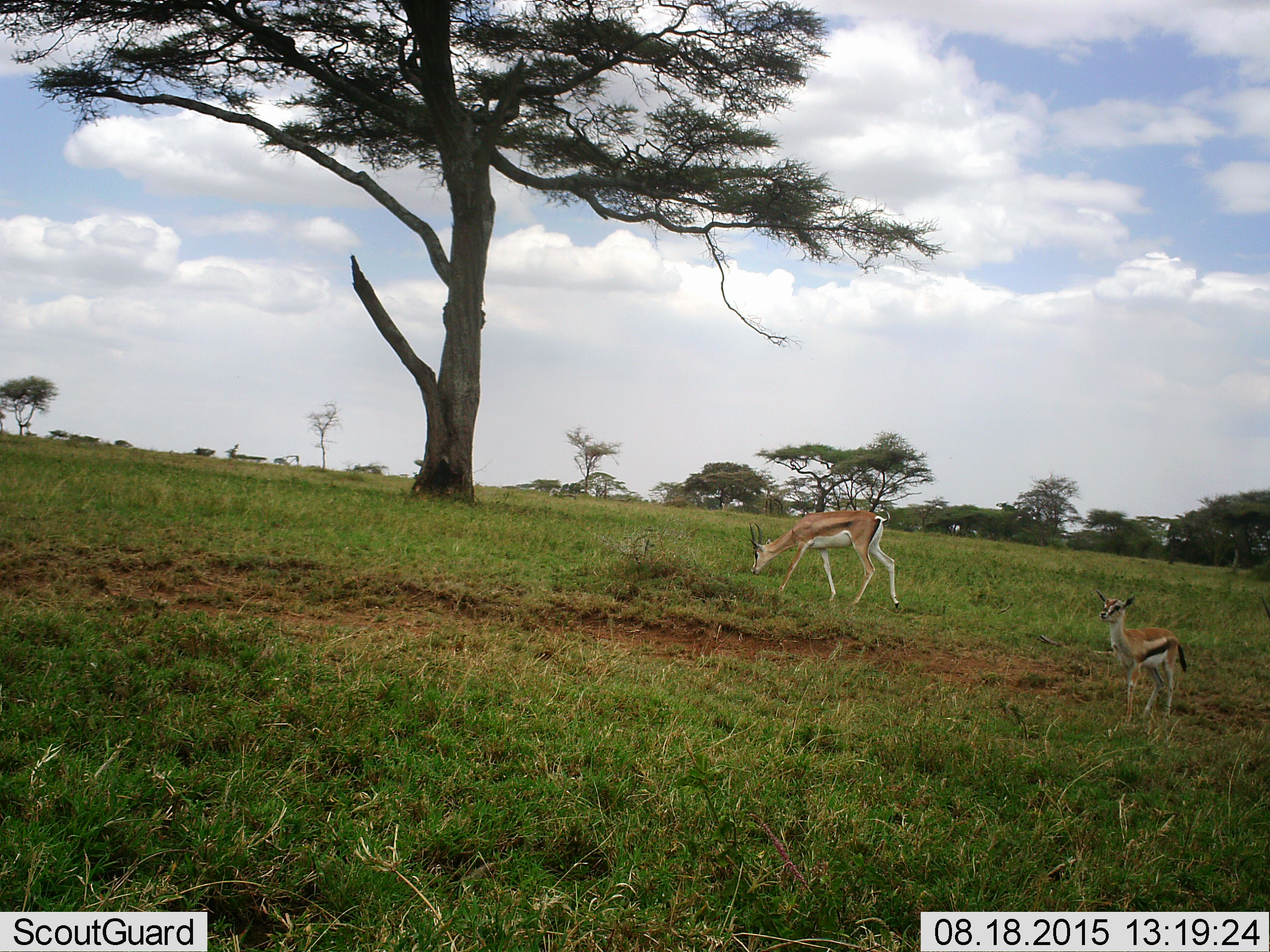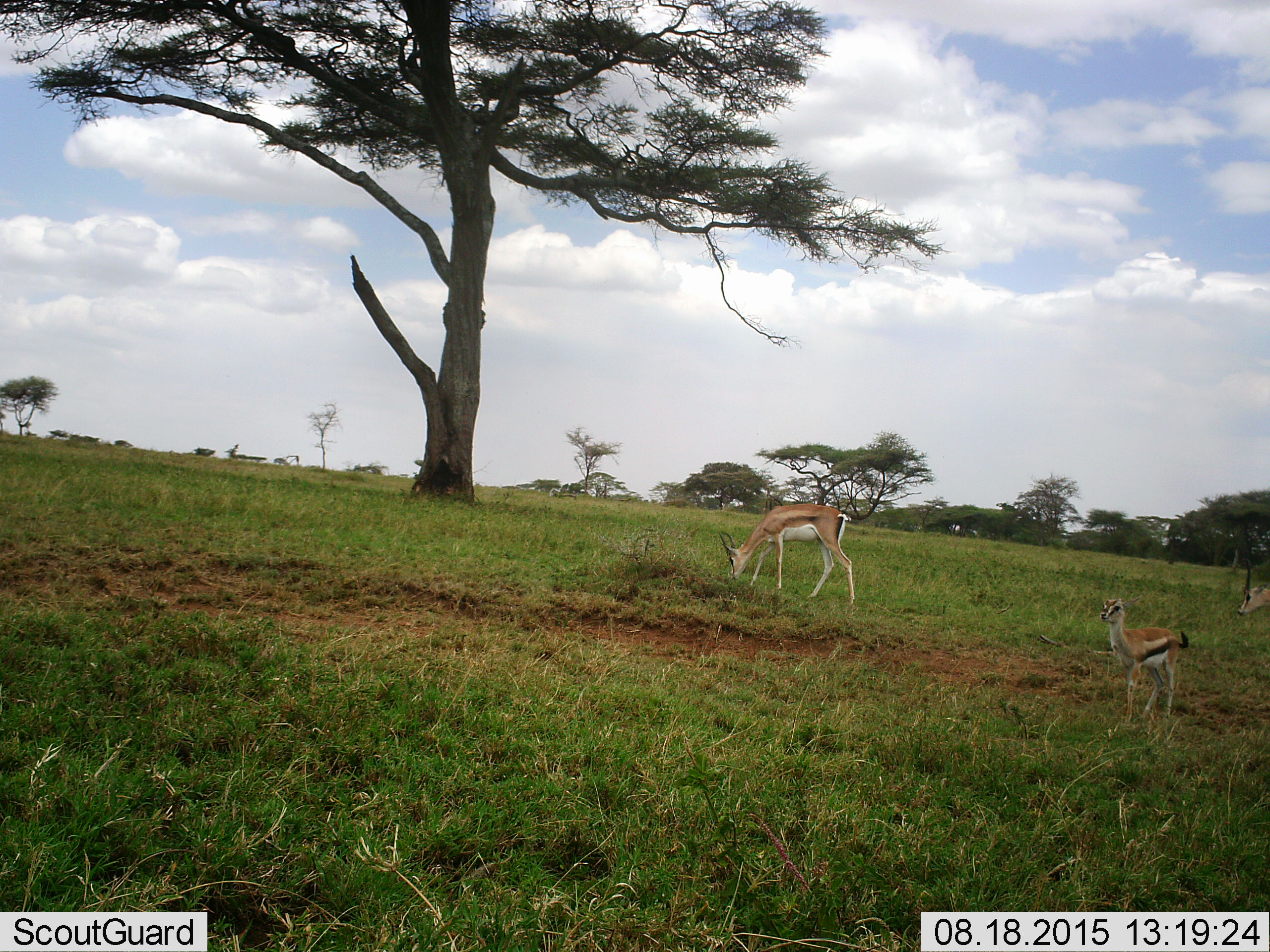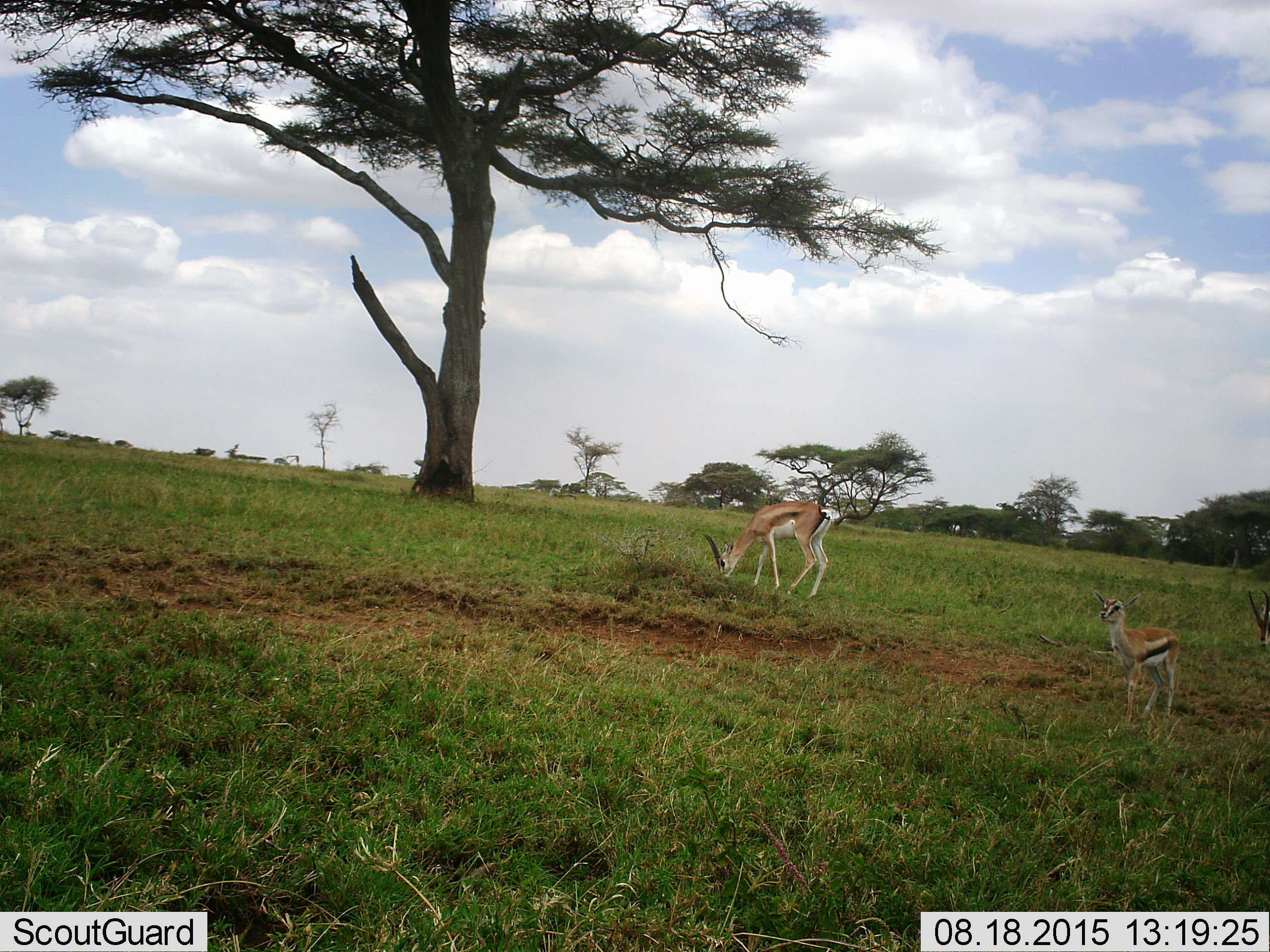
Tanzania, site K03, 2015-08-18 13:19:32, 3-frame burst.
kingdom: Animalia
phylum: Chordata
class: Mammalia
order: Artiodactyla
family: Bovidae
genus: Eudorcas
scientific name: Eudorcas thomsonii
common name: thomson's gazelle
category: gazellethomsons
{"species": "gazellethomsons (thomson's gazelle) (Eudorcas thomsonii)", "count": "2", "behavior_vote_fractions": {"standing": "88%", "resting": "0%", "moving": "12%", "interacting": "0%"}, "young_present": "50%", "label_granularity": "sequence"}